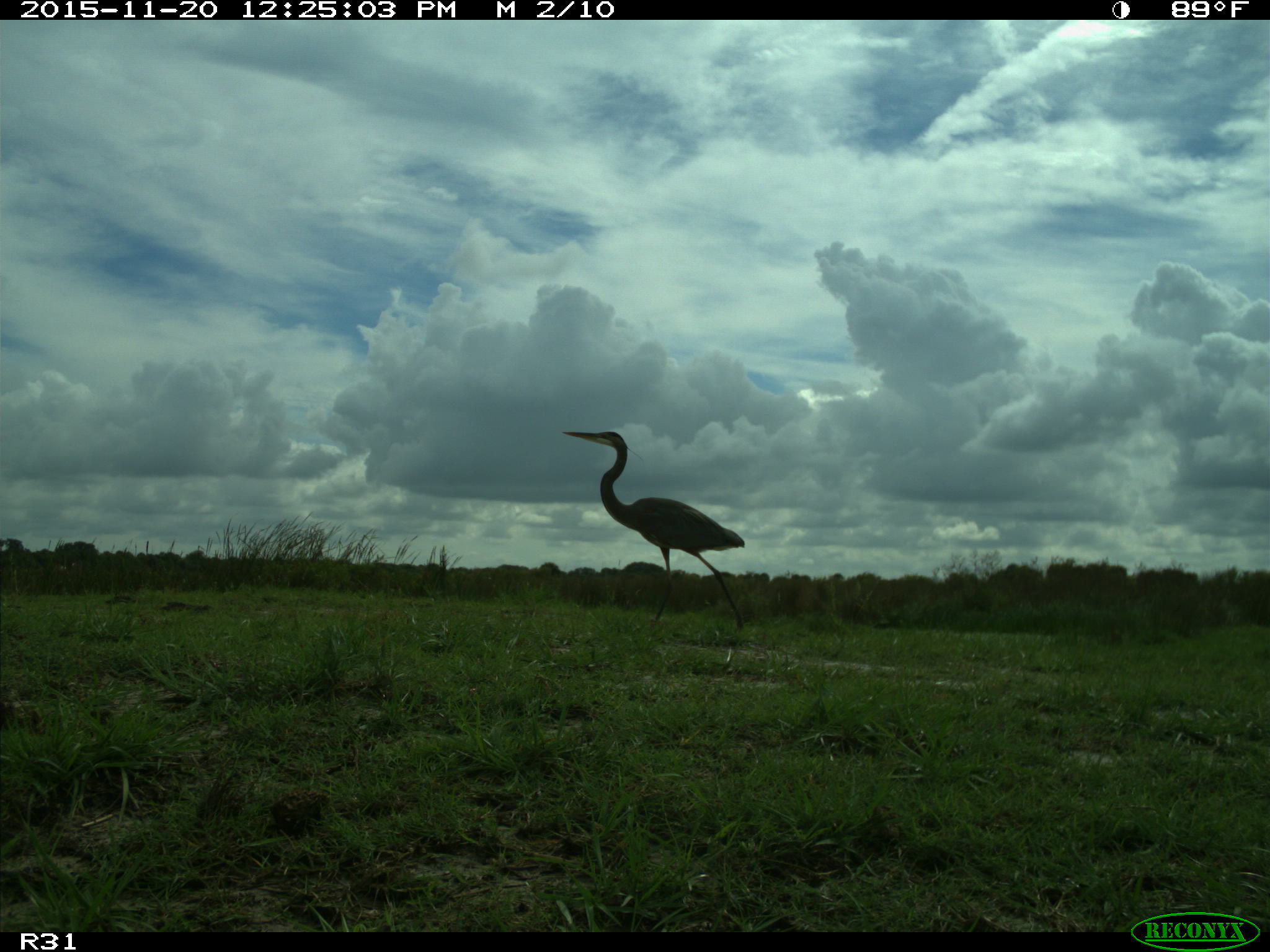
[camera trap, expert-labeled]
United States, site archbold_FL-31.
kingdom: Animalia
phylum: Chordata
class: Aves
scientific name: Aves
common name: birds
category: unidentified bird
Unidentified bird (birds) (Aves).